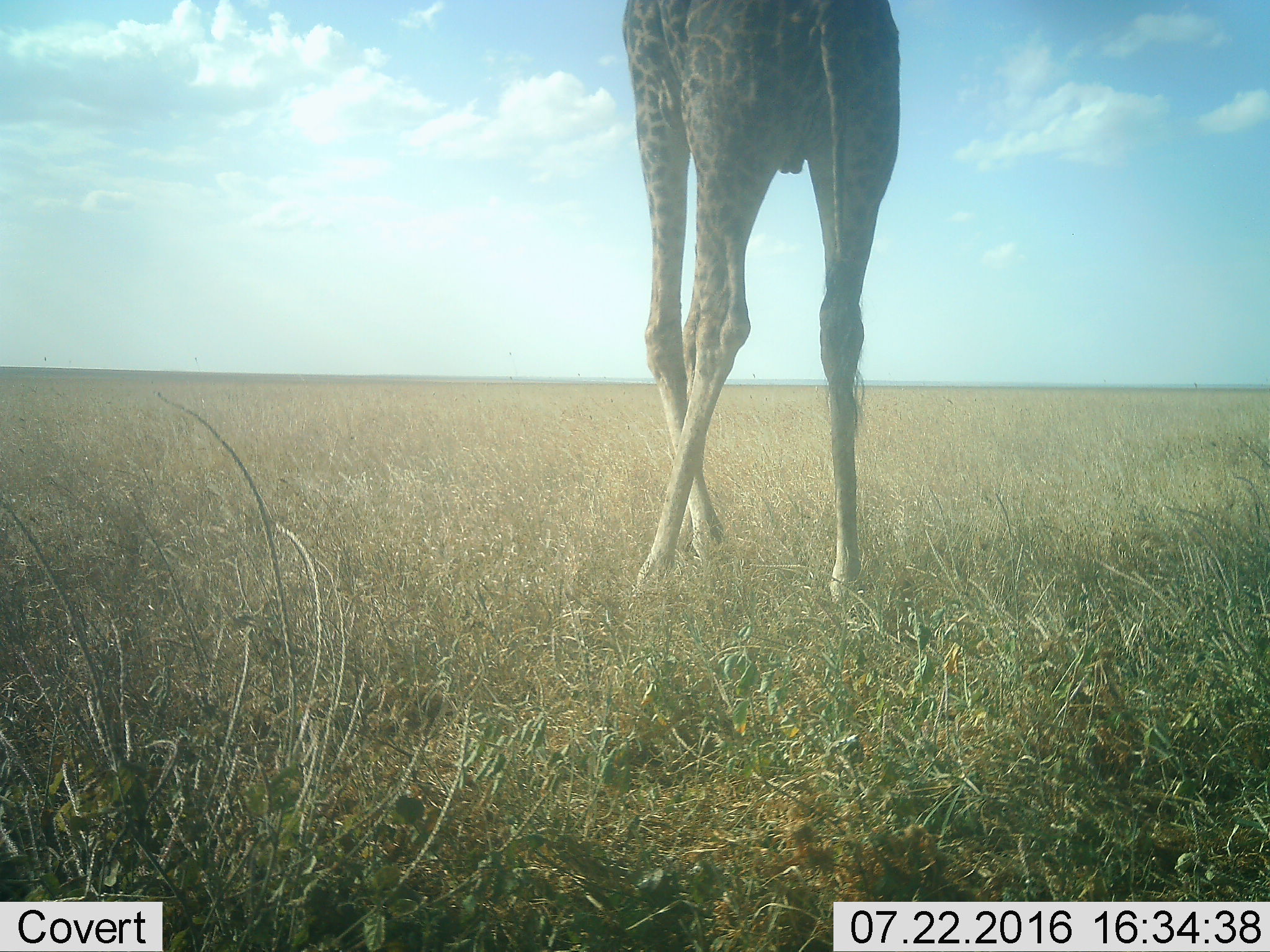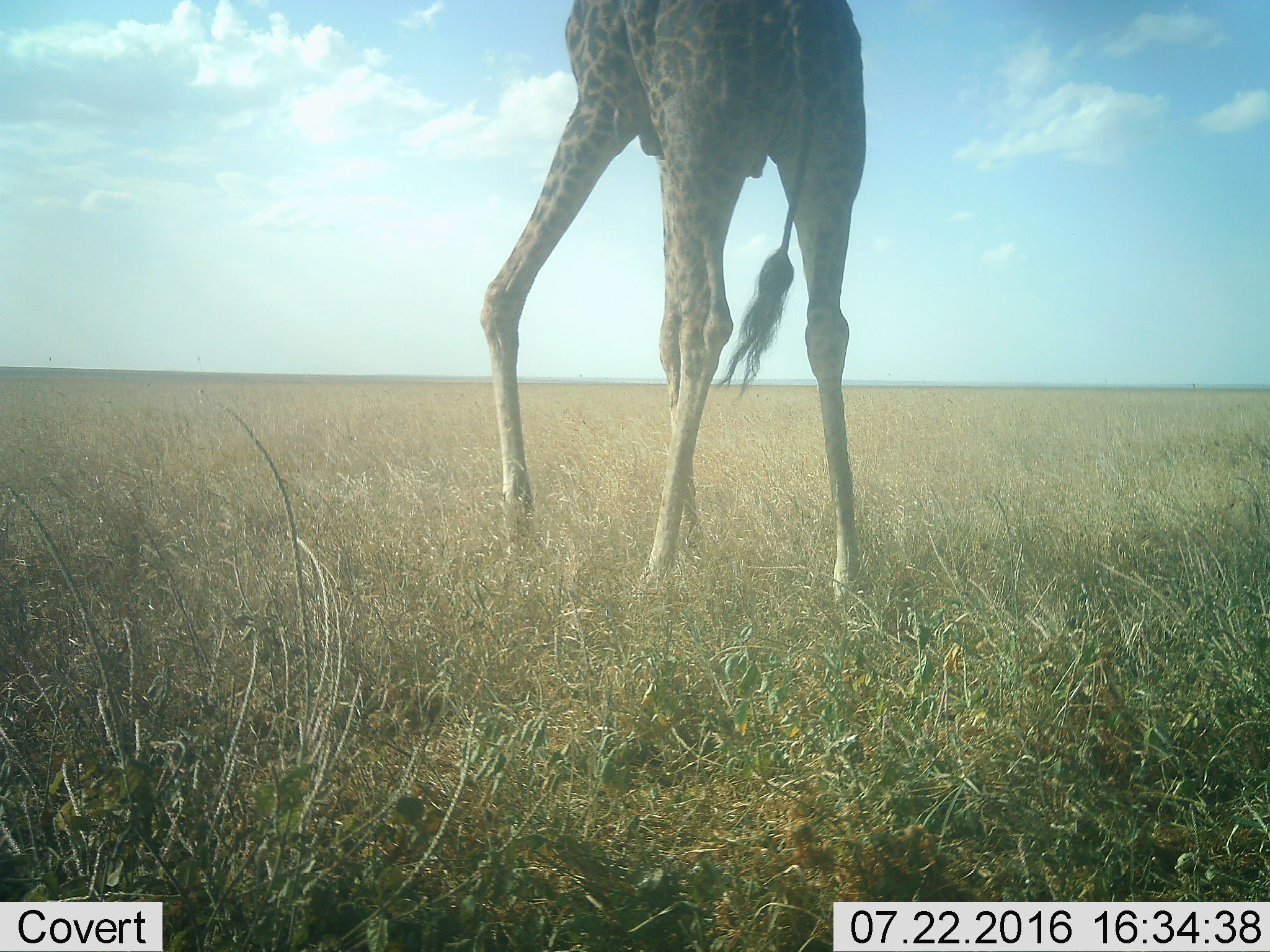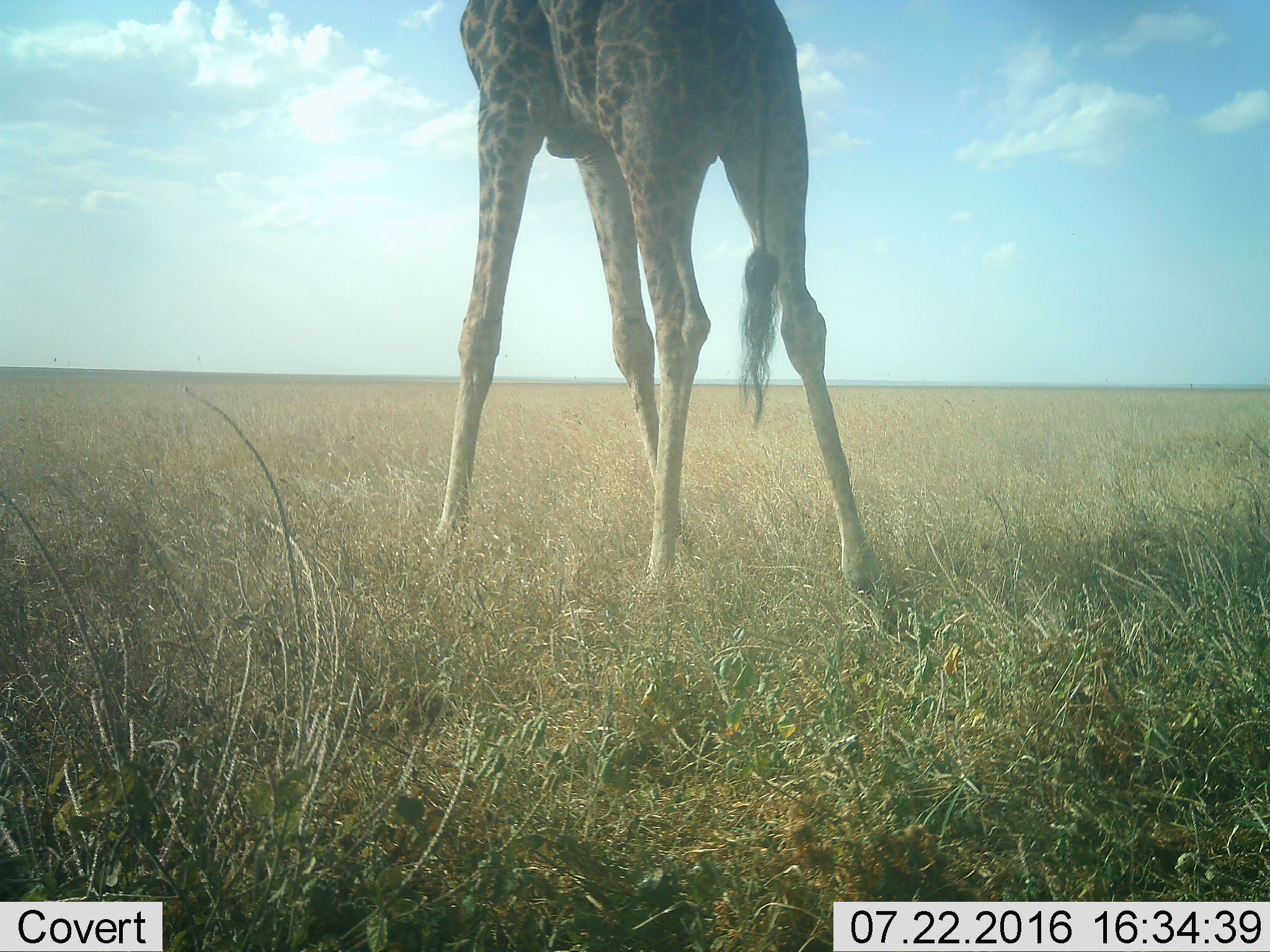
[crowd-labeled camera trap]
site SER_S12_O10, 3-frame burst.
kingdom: Animalia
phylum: Chordata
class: Mammalia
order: Artiodactyla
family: Giraffidae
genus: Giraffa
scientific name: Giraffa camelopardalis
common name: giraffe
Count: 1.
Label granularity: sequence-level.